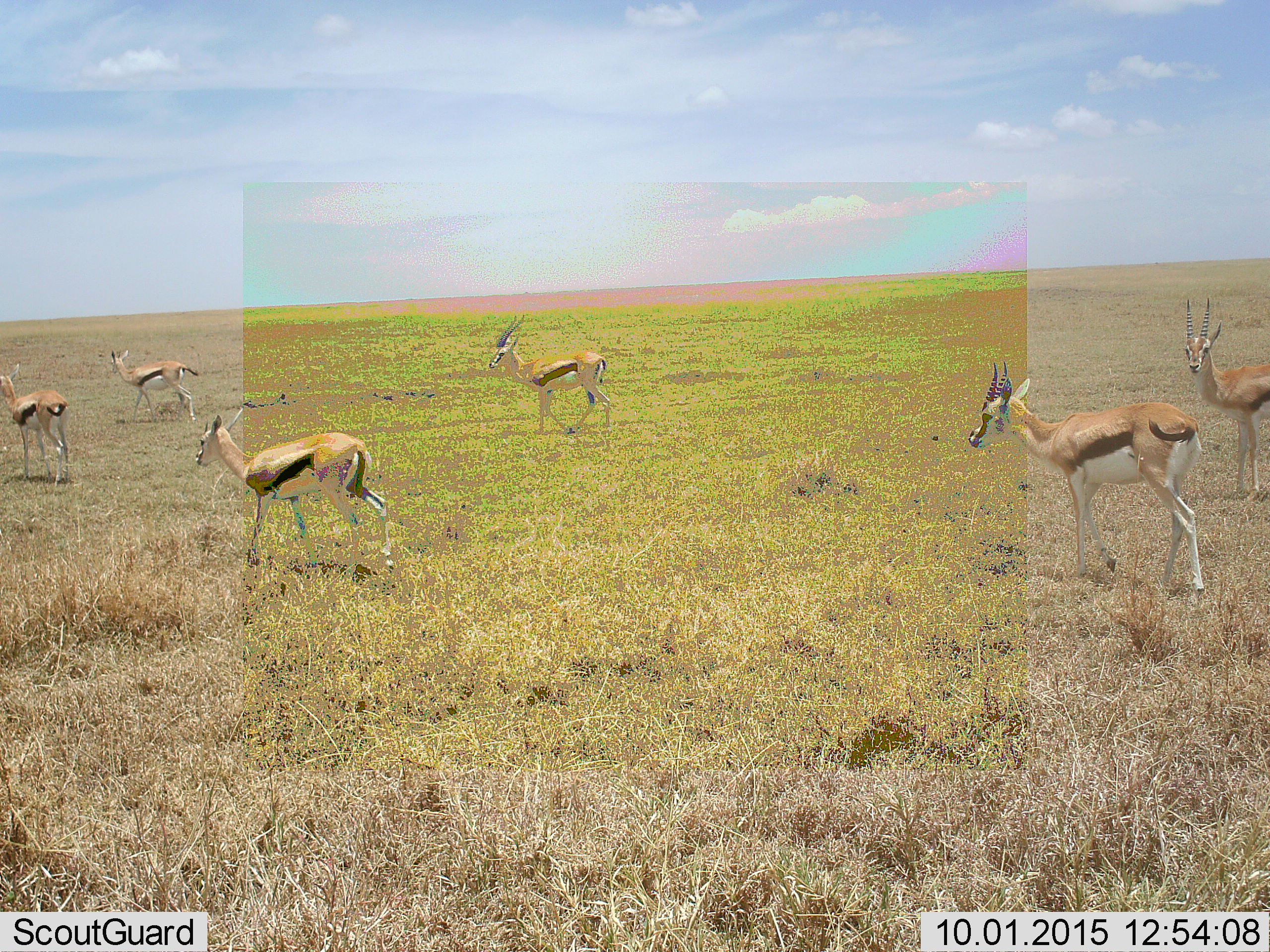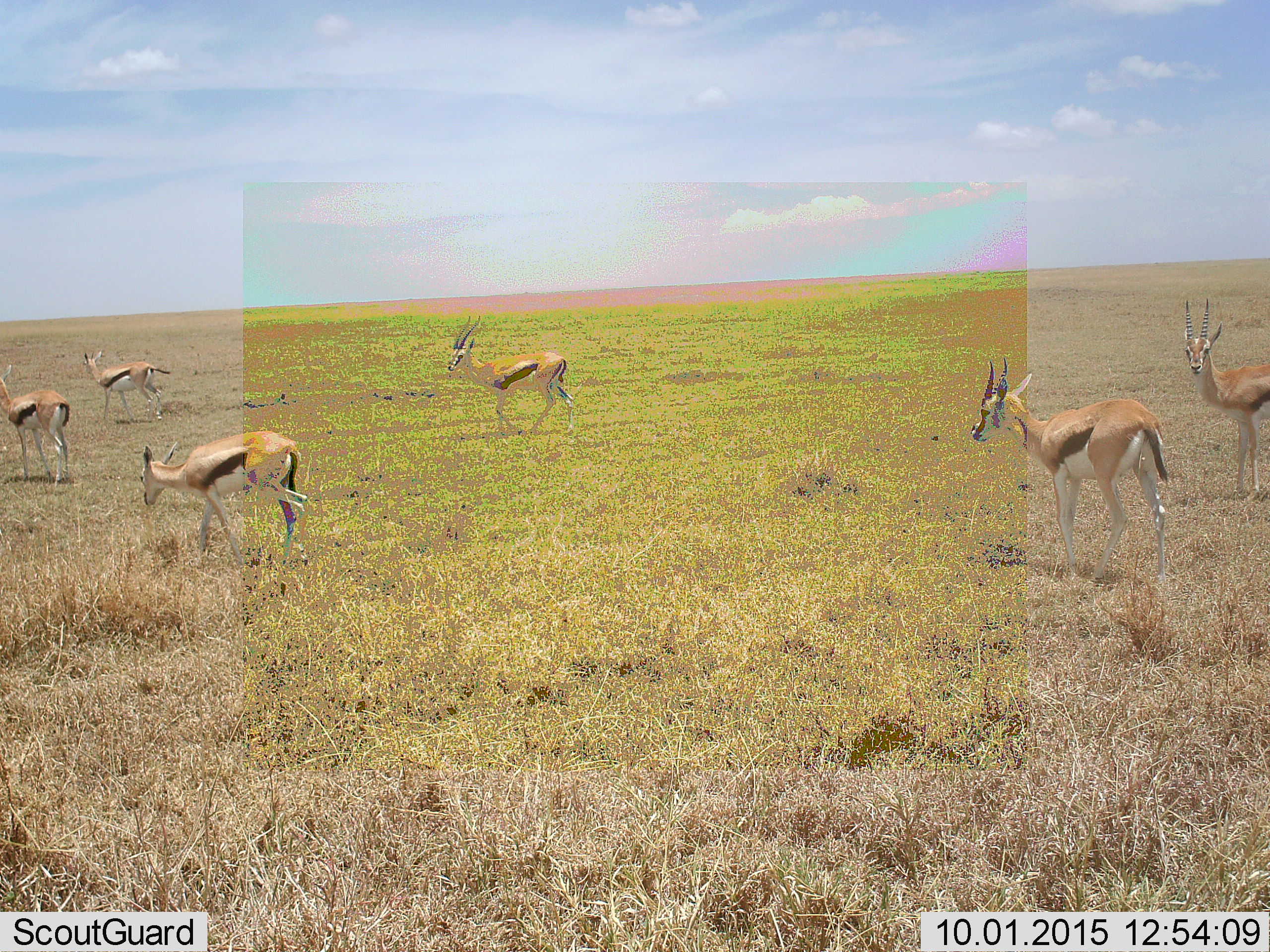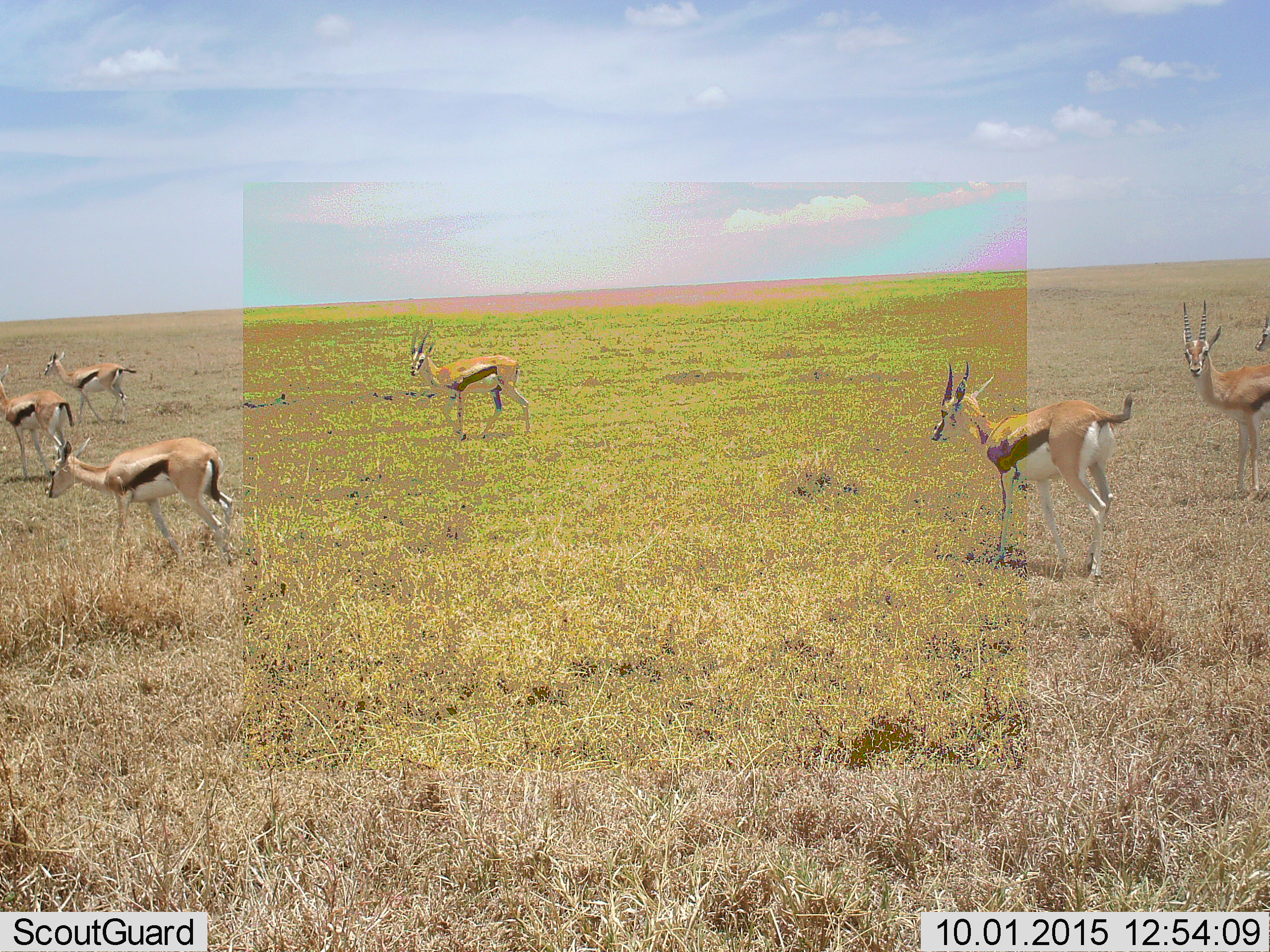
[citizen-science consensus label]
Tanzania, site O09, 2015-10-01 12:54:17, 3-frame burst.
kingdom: Animalia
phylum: Chordata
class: Mammalia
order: Artiodactyla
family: Bovidae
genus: Eudorcas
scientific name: Eudorcas thomsonii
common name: thomson's gazelle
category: gazellethomsons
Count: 7.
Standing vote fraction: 56%.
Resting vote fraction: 0%.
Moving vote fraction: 100%.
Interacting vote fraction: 0%.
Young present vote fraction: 0%.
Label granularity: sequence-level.